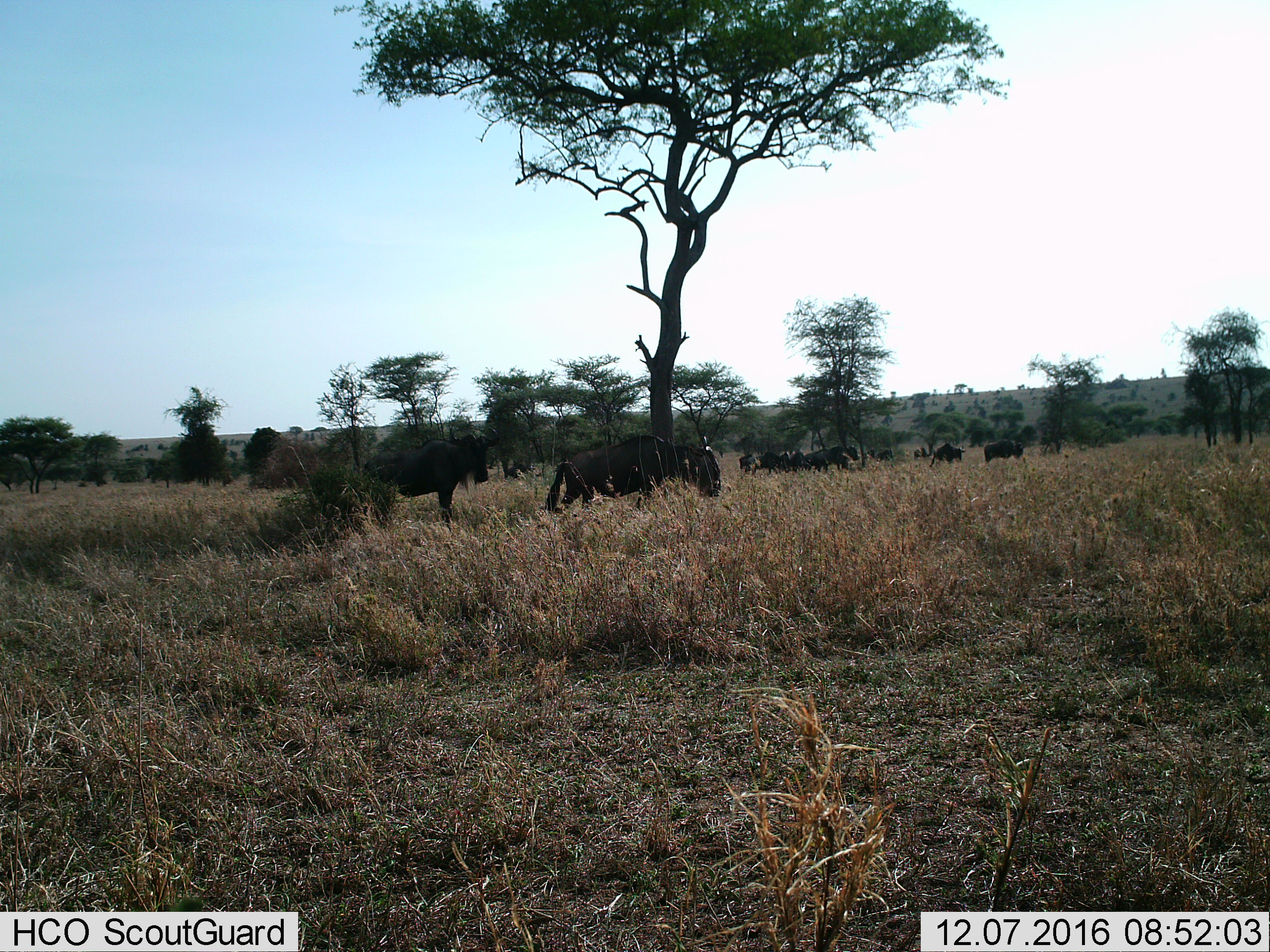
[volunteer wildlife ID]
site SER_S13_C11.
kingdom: Animalia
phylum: Chordata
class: Mammalia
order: Artiodactyla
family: Bovidae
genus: Connochaetes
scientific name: Connochaetes taurinus taurinus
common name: blue wildebeest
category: wildebeestblue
Wildebeestblue (blue wildebeest) (Connochaetes taurinus taurinus), count 11-50. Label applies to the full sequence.